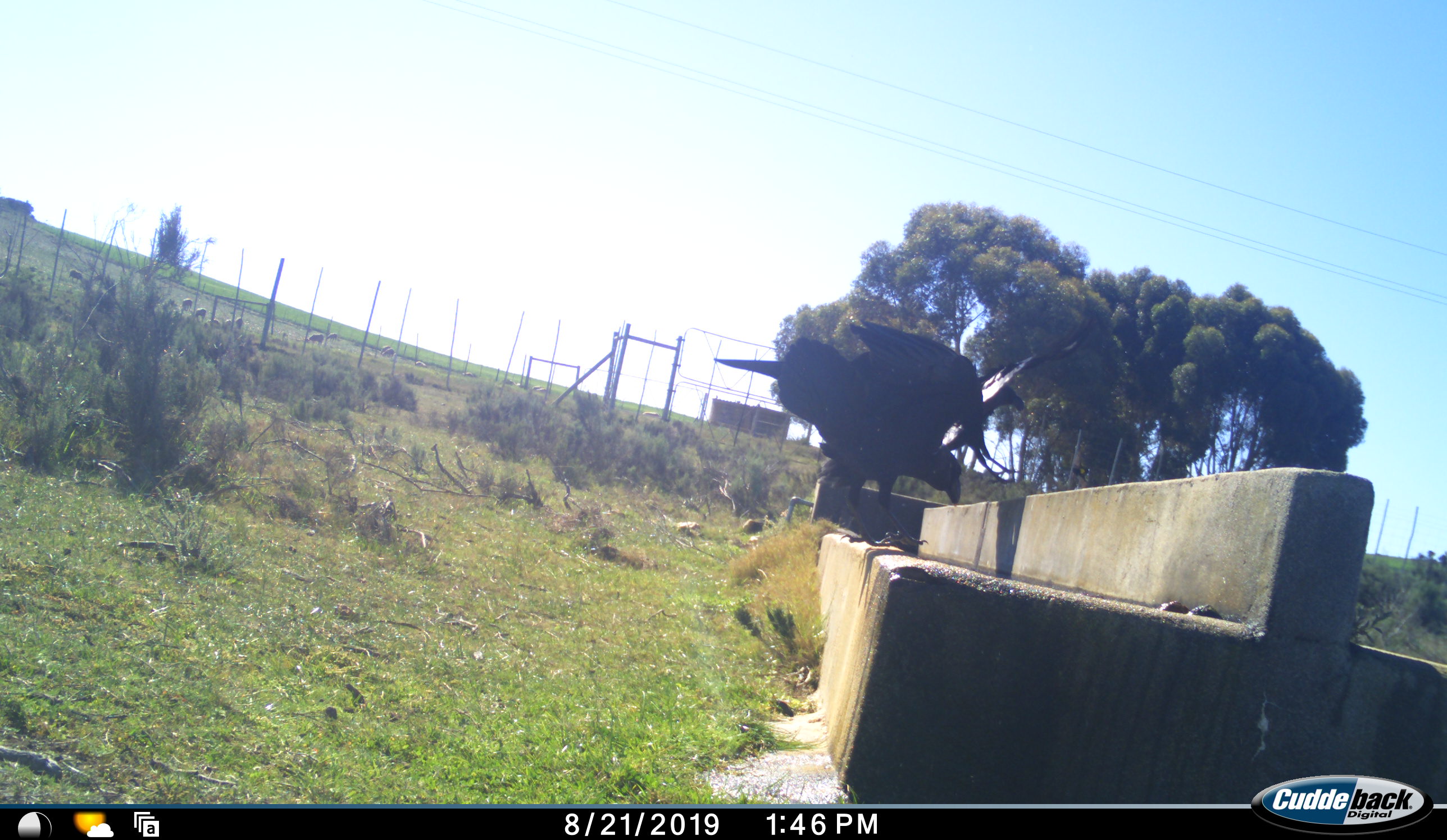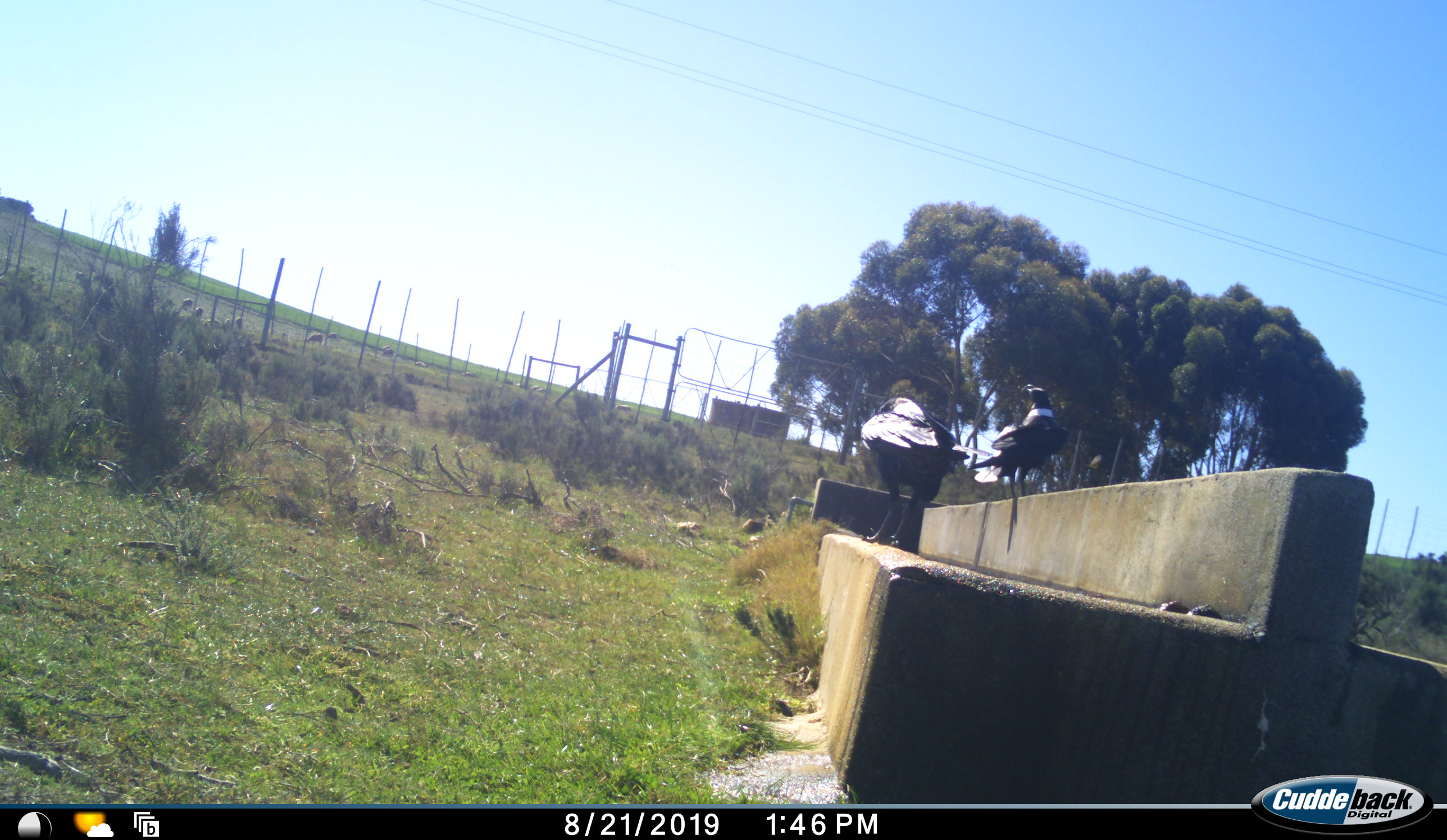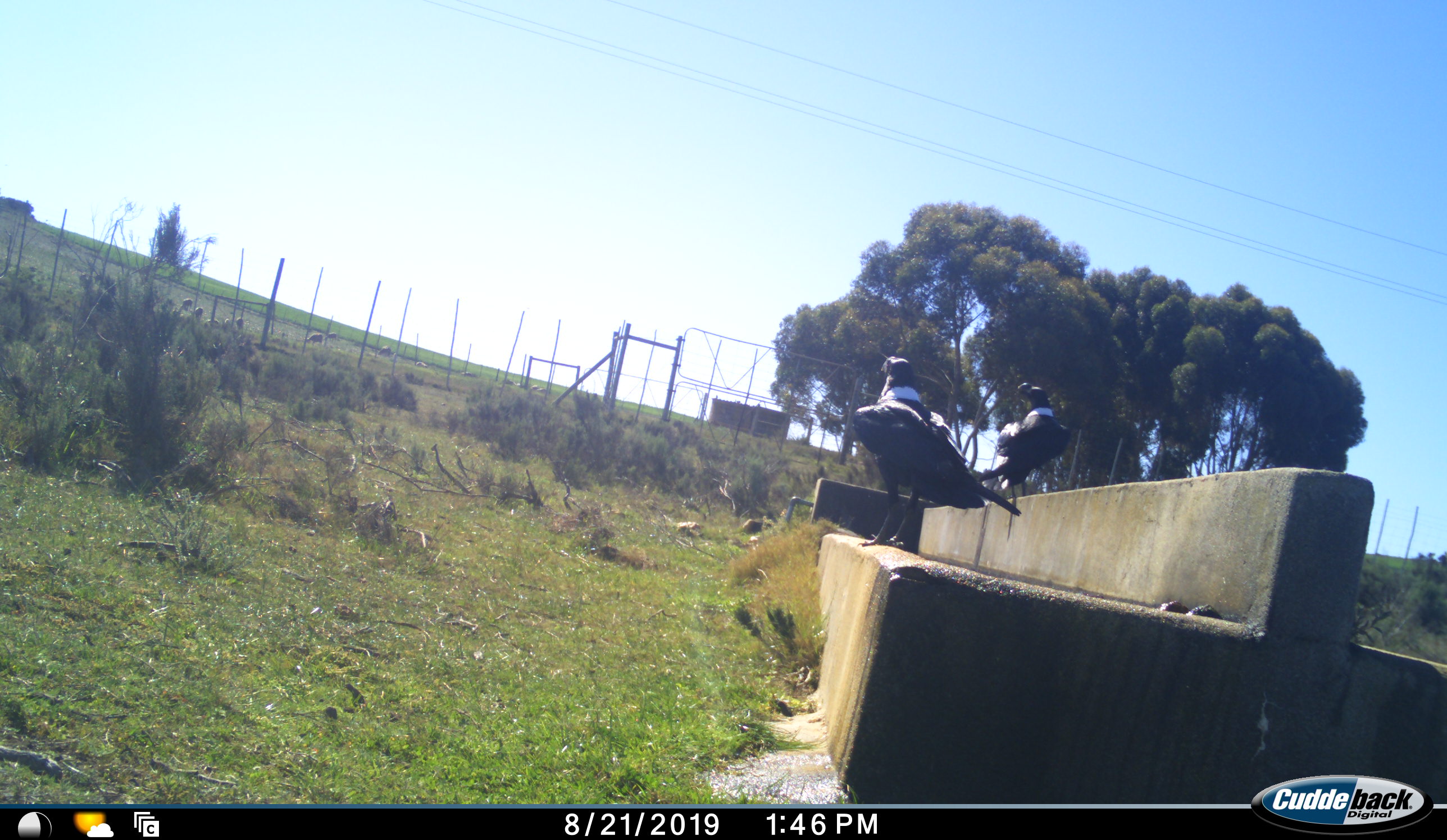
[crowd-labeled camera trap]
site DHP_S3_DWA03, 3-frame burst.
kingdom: Animalia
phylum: Chordata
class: Aves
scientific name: Aves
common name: bird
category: birdother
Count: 2.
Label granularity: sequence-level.